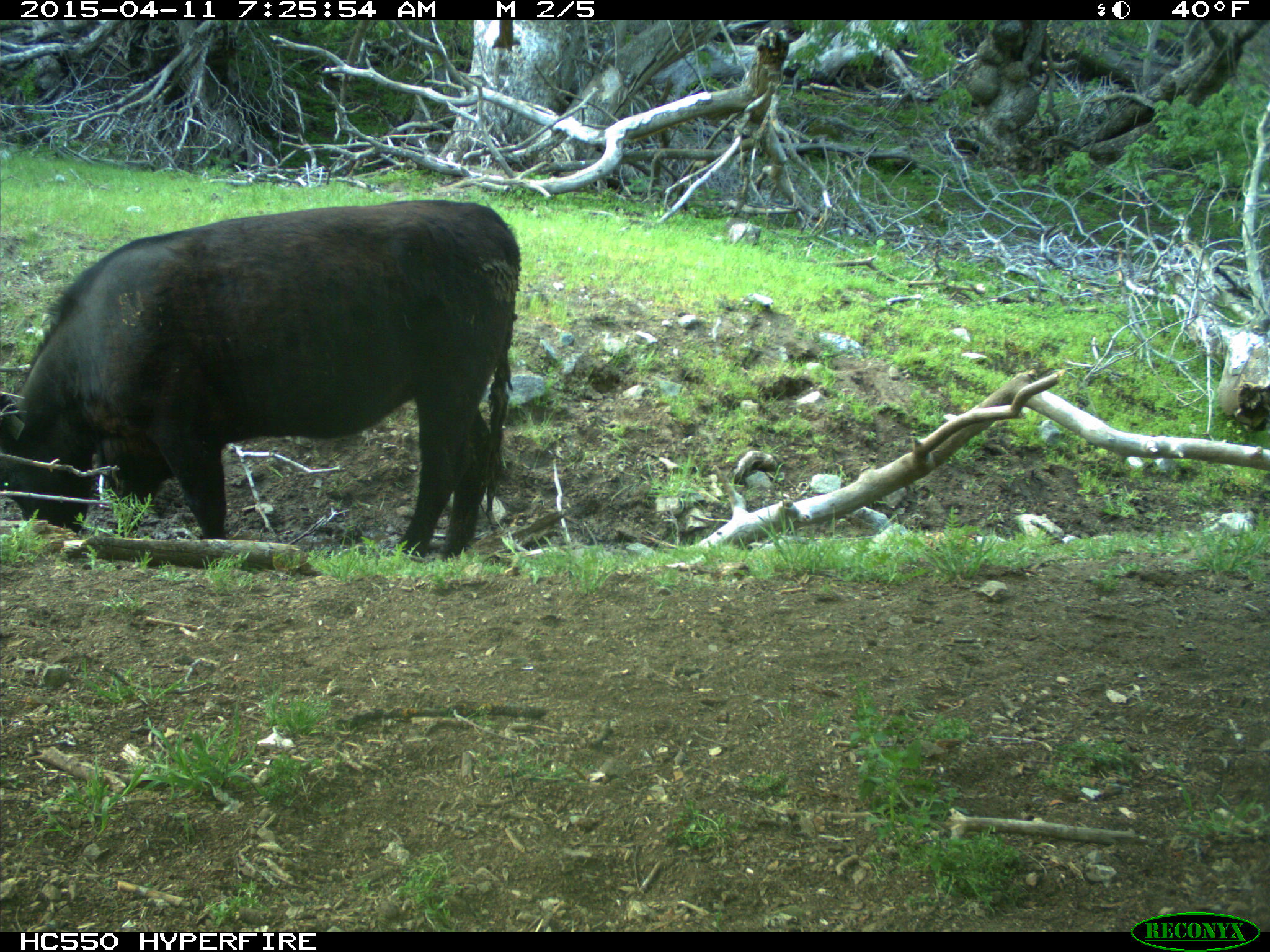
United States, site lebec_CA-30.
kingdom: Animalia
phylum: Chordata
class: Mammalia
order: Artiodactyla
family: Bovidae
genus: Bos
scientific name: Bos taurus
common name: domestic cow